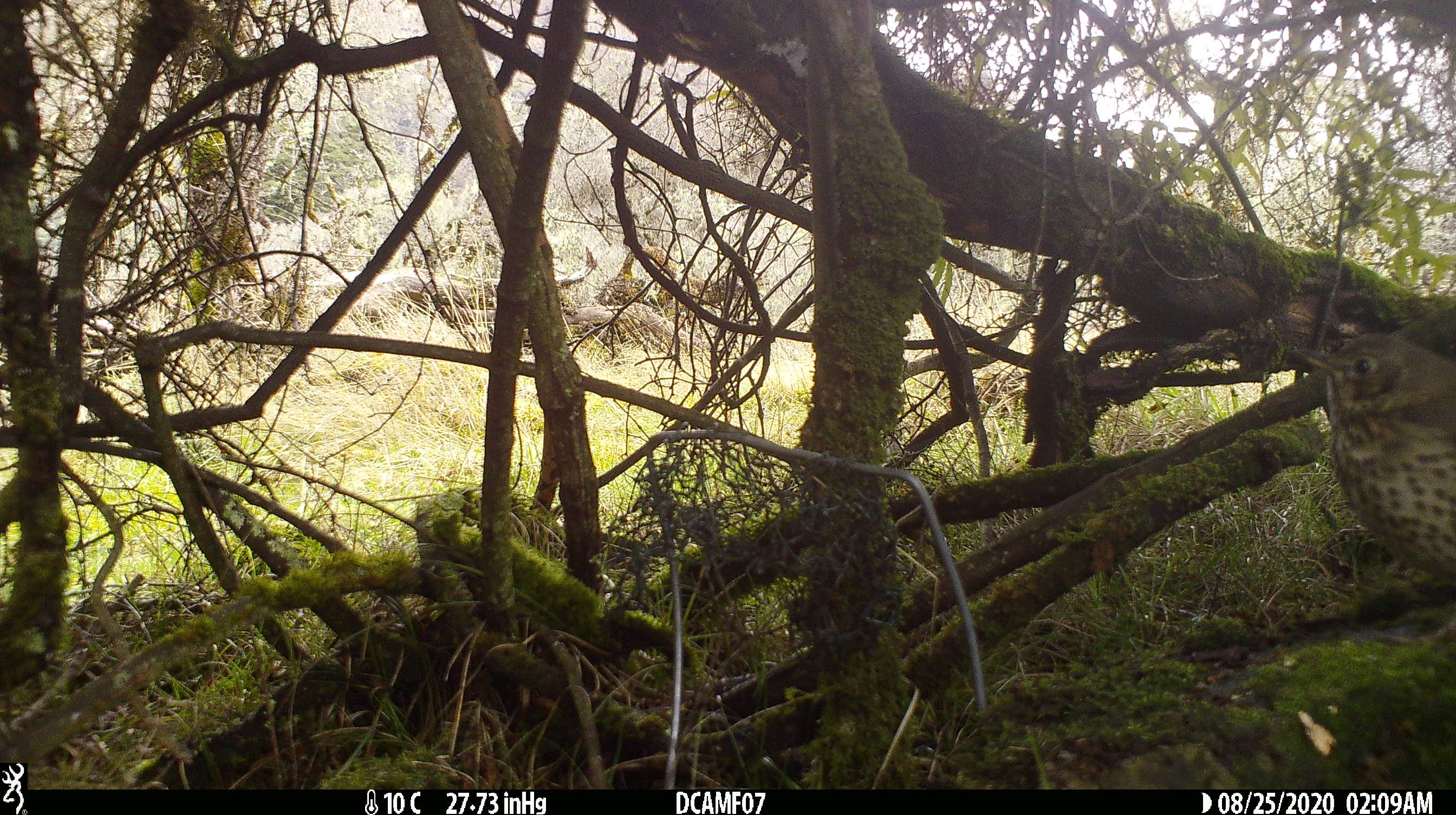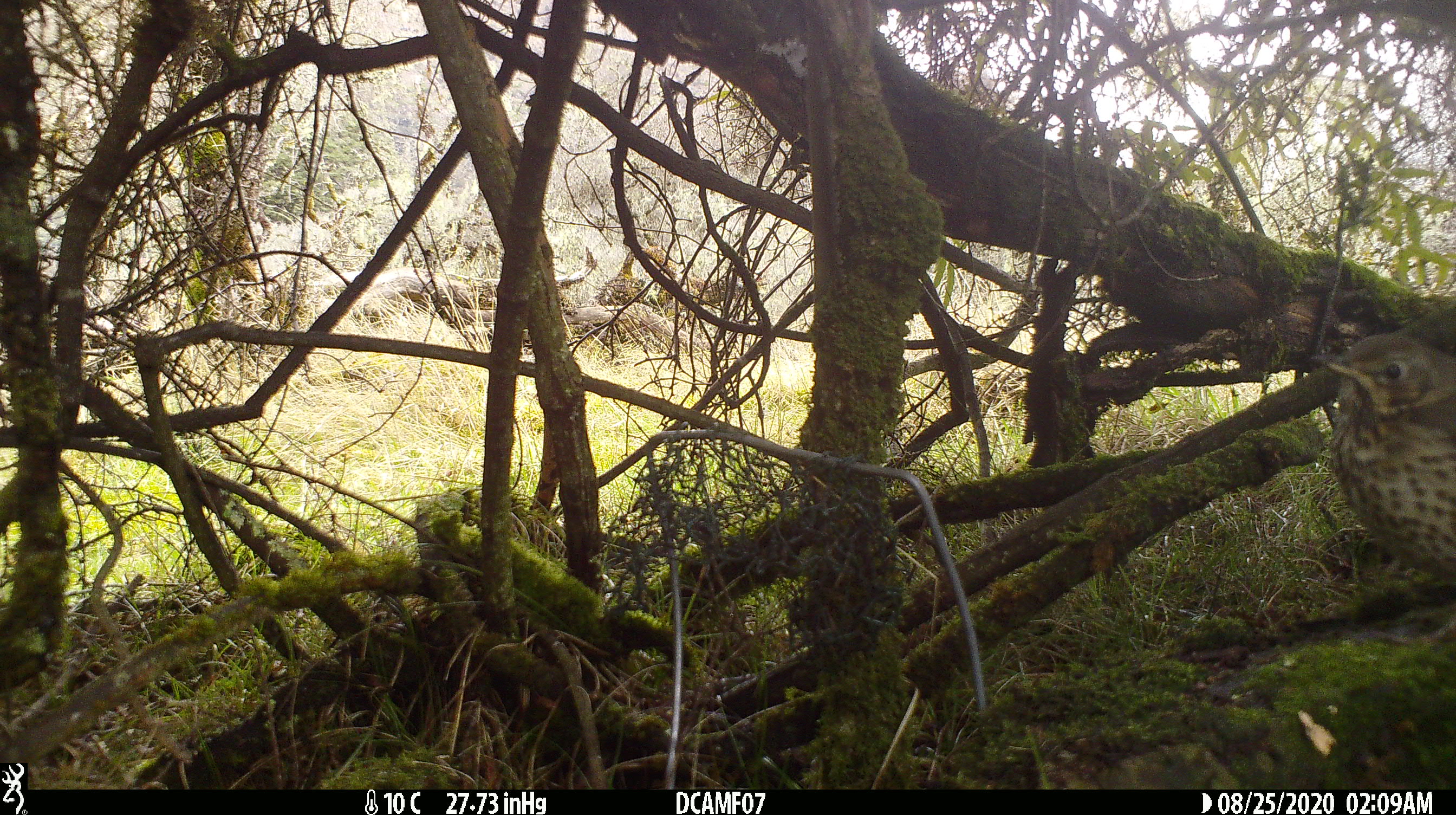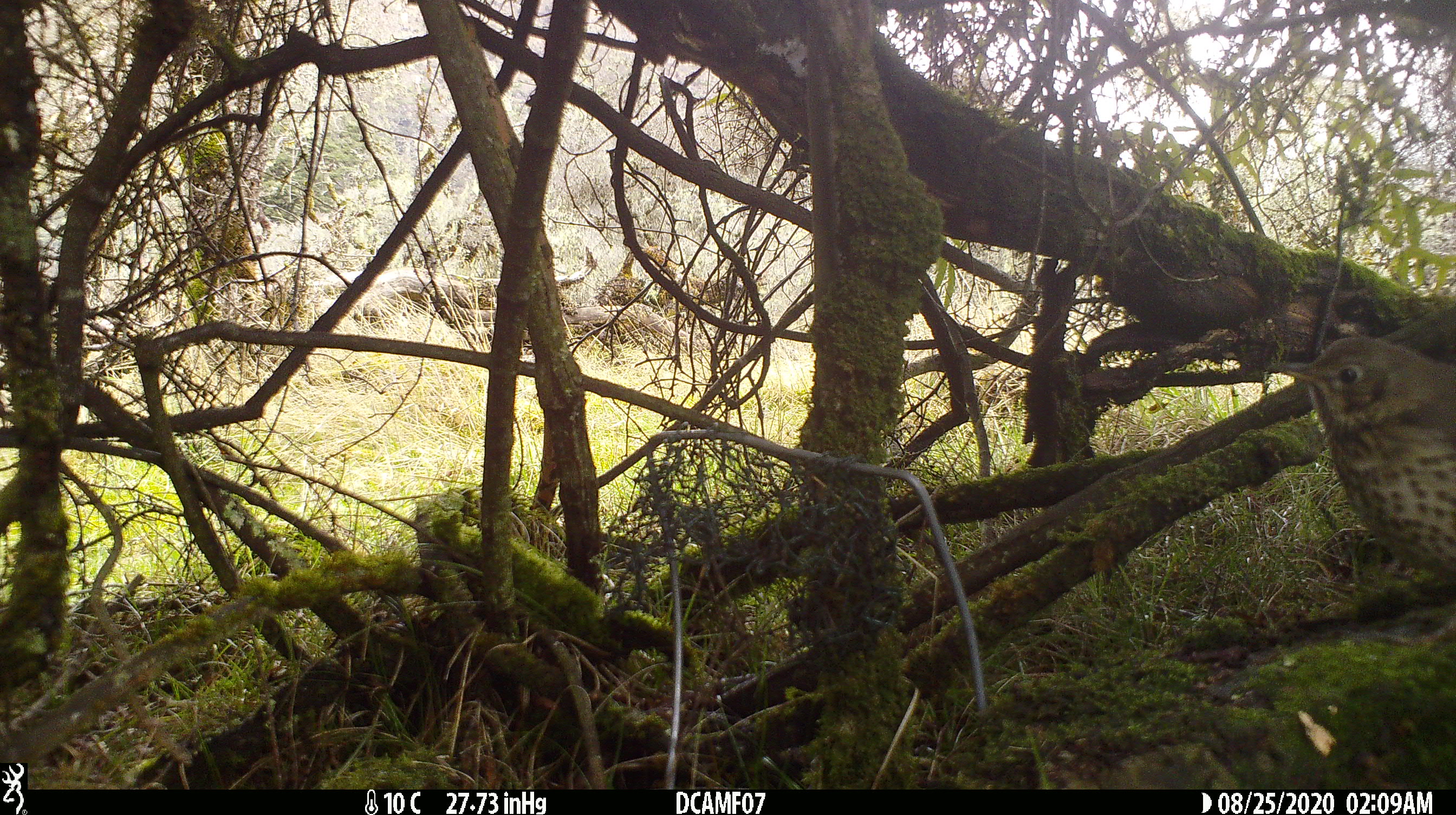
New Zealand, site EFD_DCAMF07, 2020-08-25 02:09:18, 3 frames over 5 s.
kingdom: Animalia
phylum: Chordata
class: Aves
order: Passeriformes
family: Turdidae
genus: Turdus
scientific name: Turdus philomelos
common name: song thrush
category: thrush